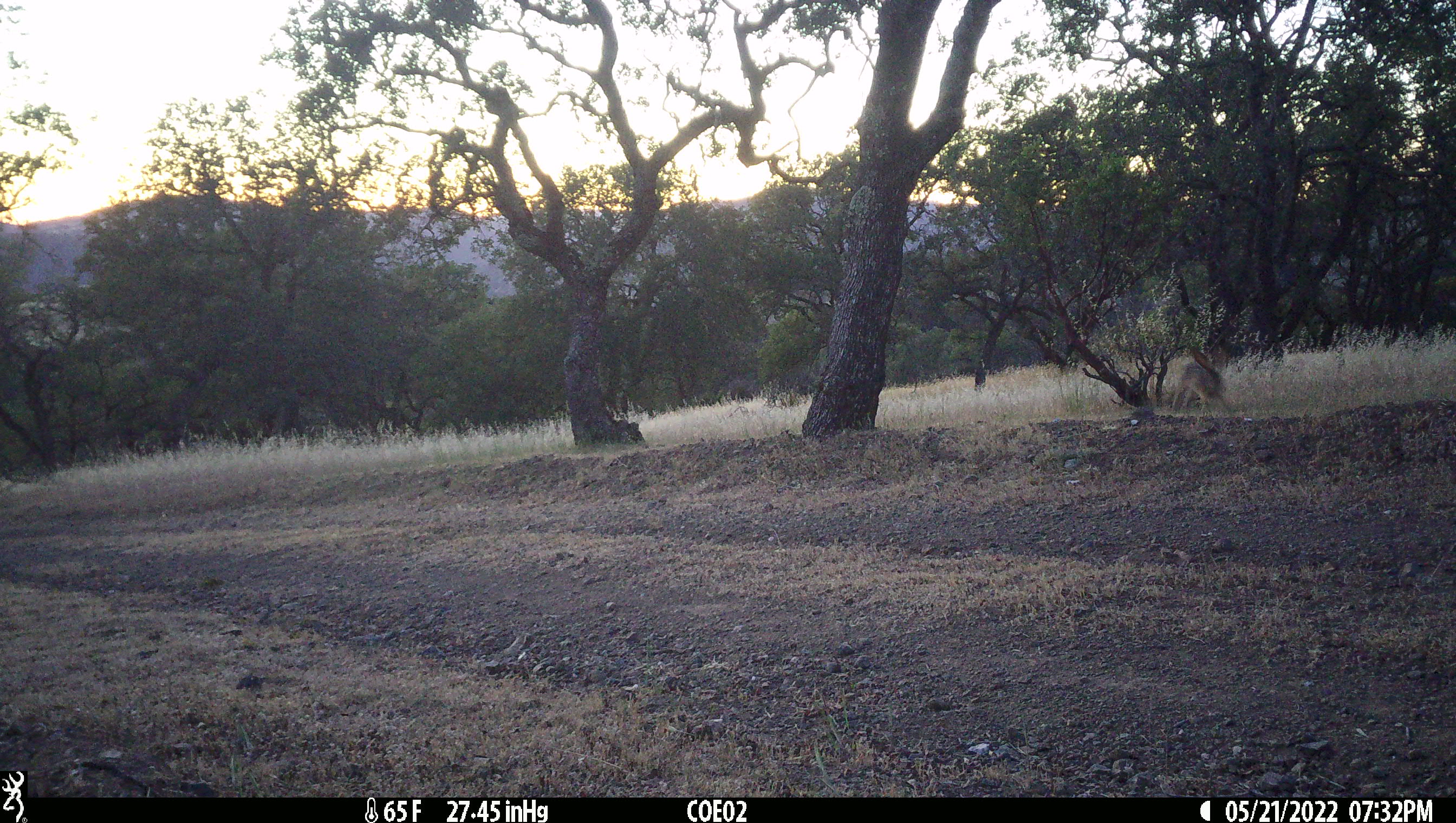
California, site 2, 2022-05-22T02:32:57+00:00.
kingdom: Animalia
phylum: Chordata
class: Mammalia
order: Lagomorpha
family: Leporidae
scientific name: Leporidae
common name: rabbit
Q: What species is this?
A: Rabbit (Leporidae).